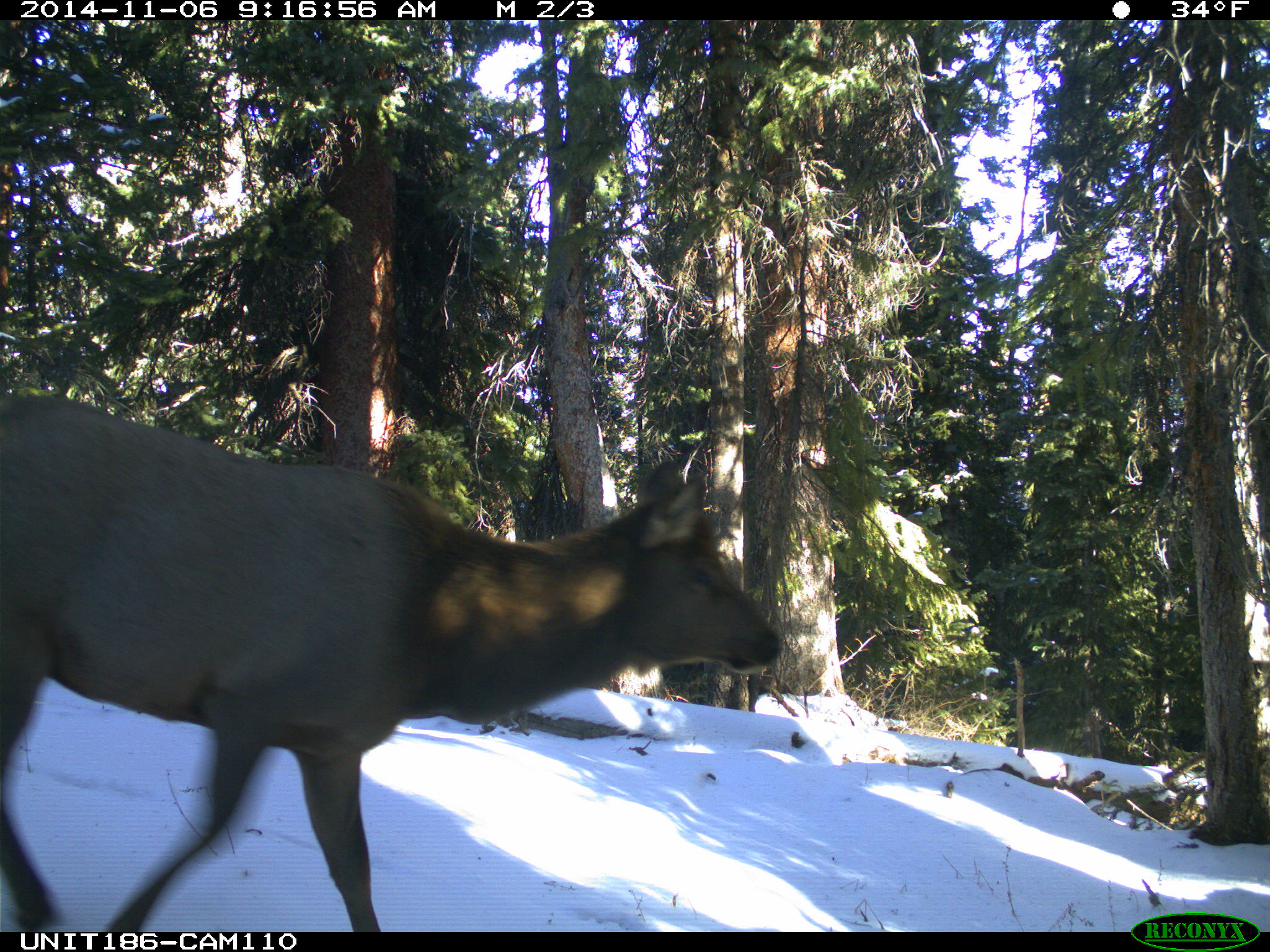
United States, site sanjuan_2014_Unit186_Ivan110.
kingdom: Animalia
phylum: Chordata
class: Mammalia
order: Artiodactyla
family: Cervidae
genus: Cervus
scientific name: Cervus elaphus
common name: red deer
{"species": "Cervus elaphus (red deer)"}